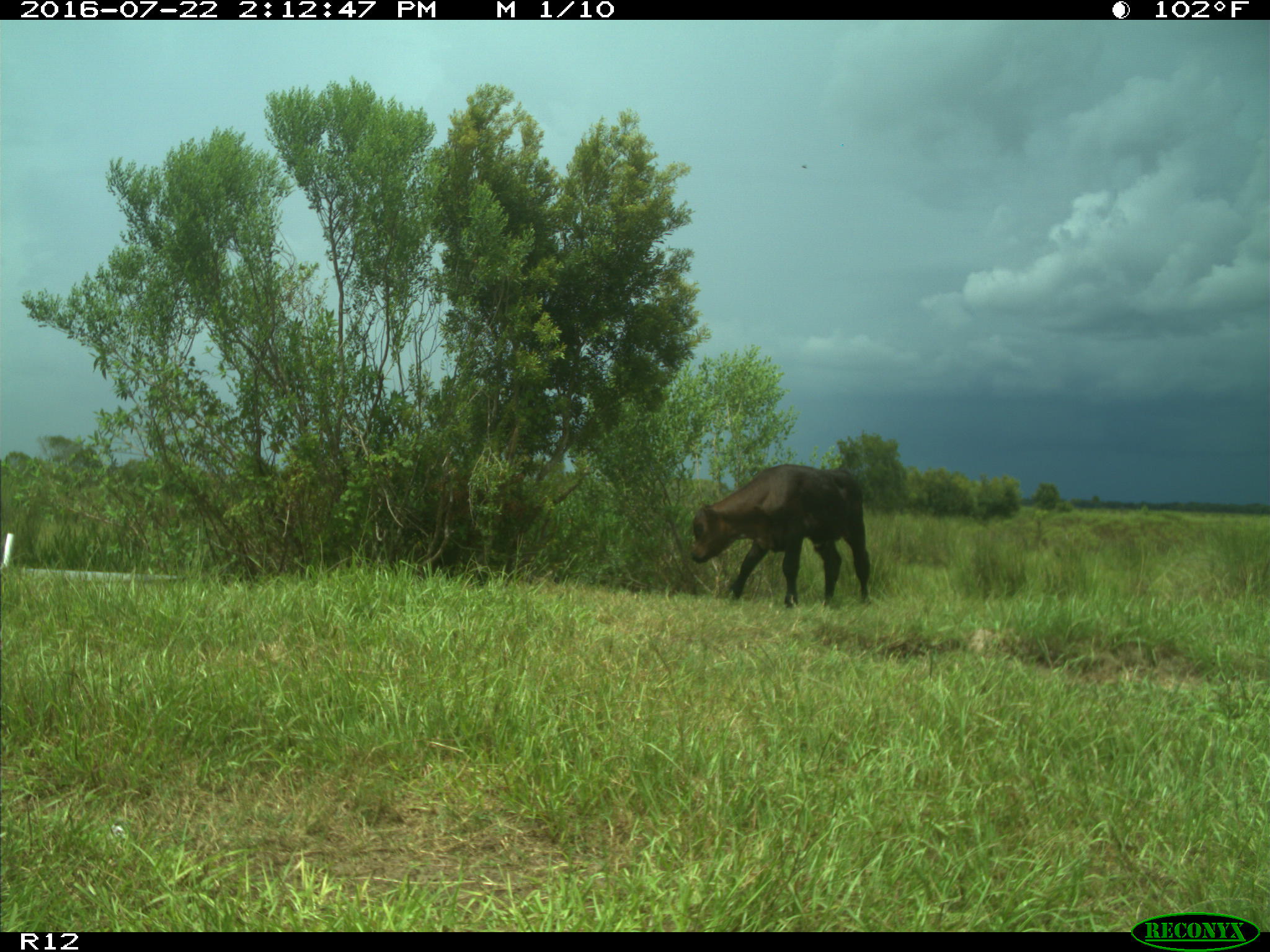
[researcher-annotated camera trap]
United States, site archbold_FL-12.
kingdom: Animalia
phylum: Chordata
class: Mammalia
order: Artiodactyla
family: Bovidae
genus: Bos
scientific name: Bos taurus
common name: domestic cow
Bos taurus (domestic cow).